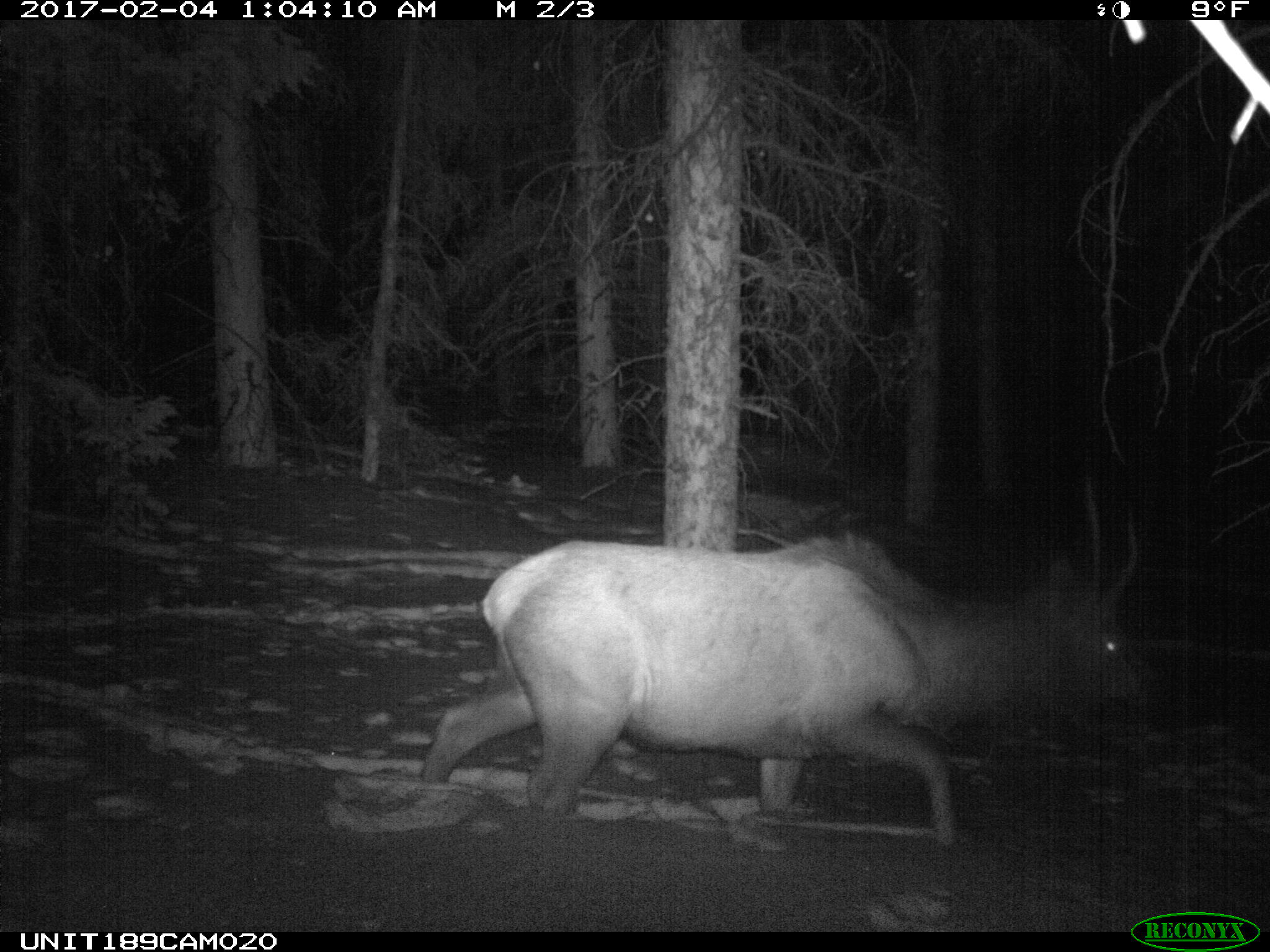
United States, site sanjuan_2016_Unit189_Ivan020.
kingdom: Animalia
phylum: Chordata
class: Mammalia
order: Artiodactyla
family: Cervidae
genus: Cervus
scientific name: Cervus elaphus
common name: red deer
Cervus elaphus (red deer).